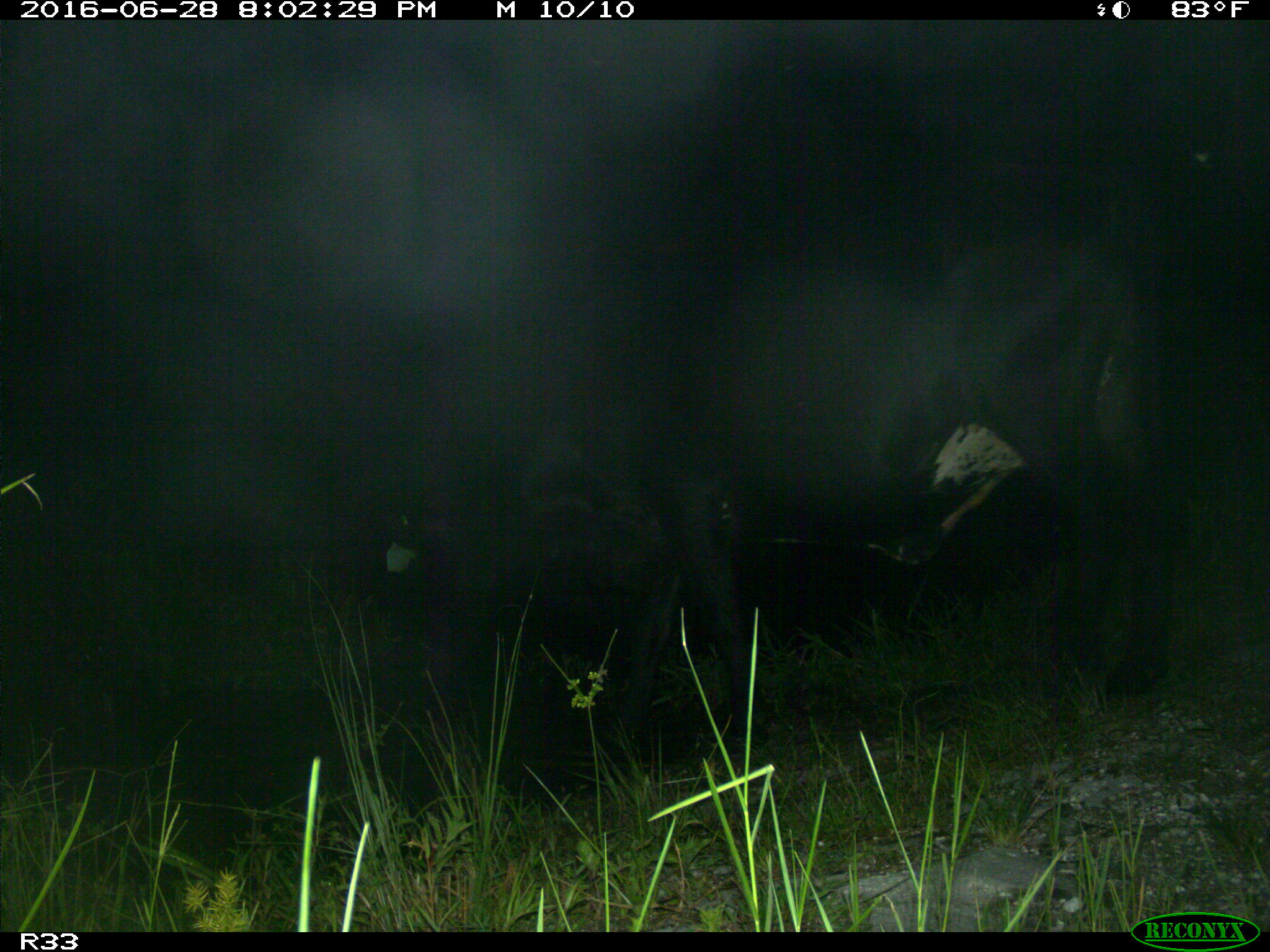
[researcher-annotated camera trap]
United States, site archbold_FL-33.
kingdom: Animalia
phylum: Chordata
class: Mammalia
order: Artiodactyla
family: Bovidae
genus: Bos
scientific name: Bos taurus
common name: domestic cow